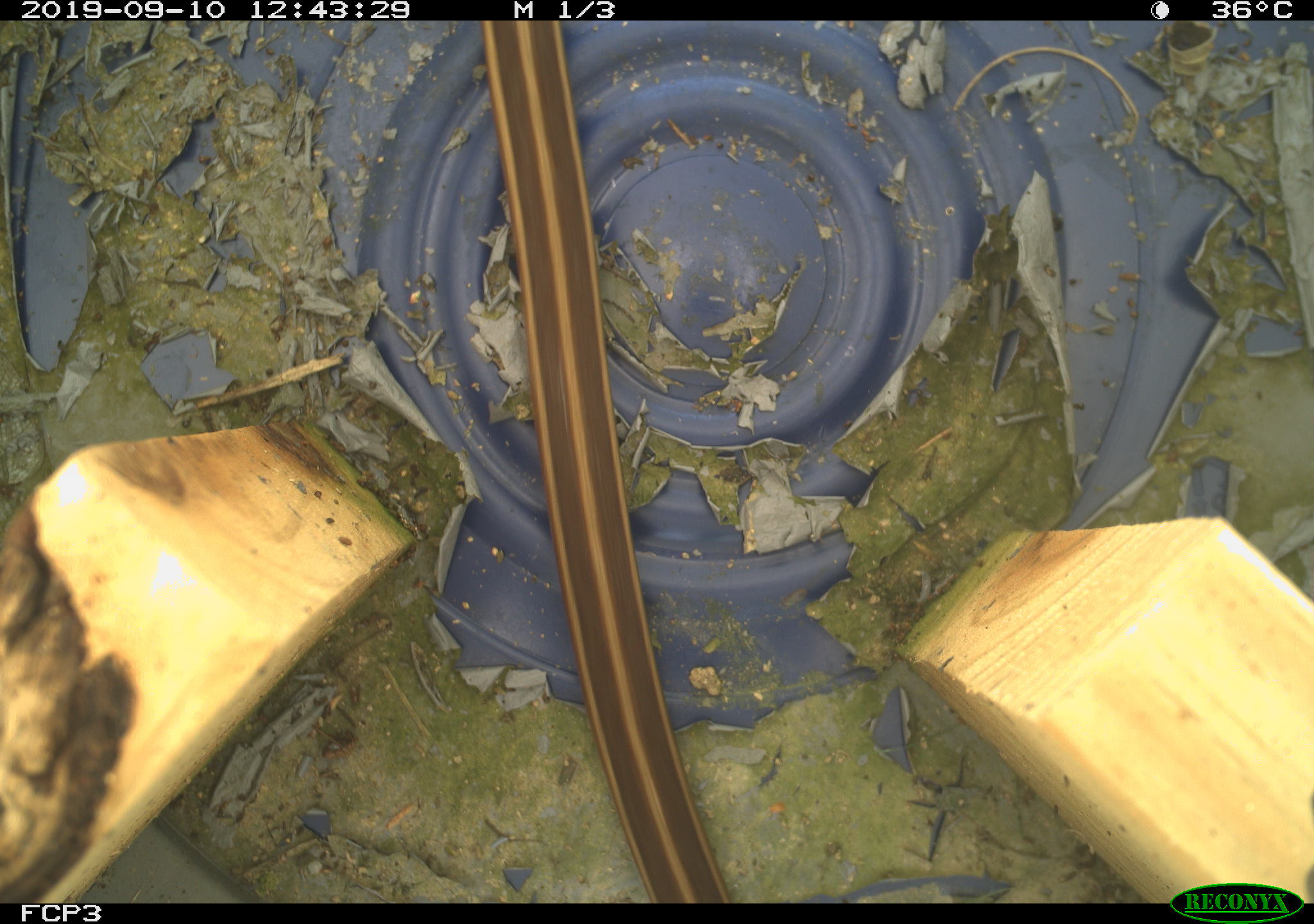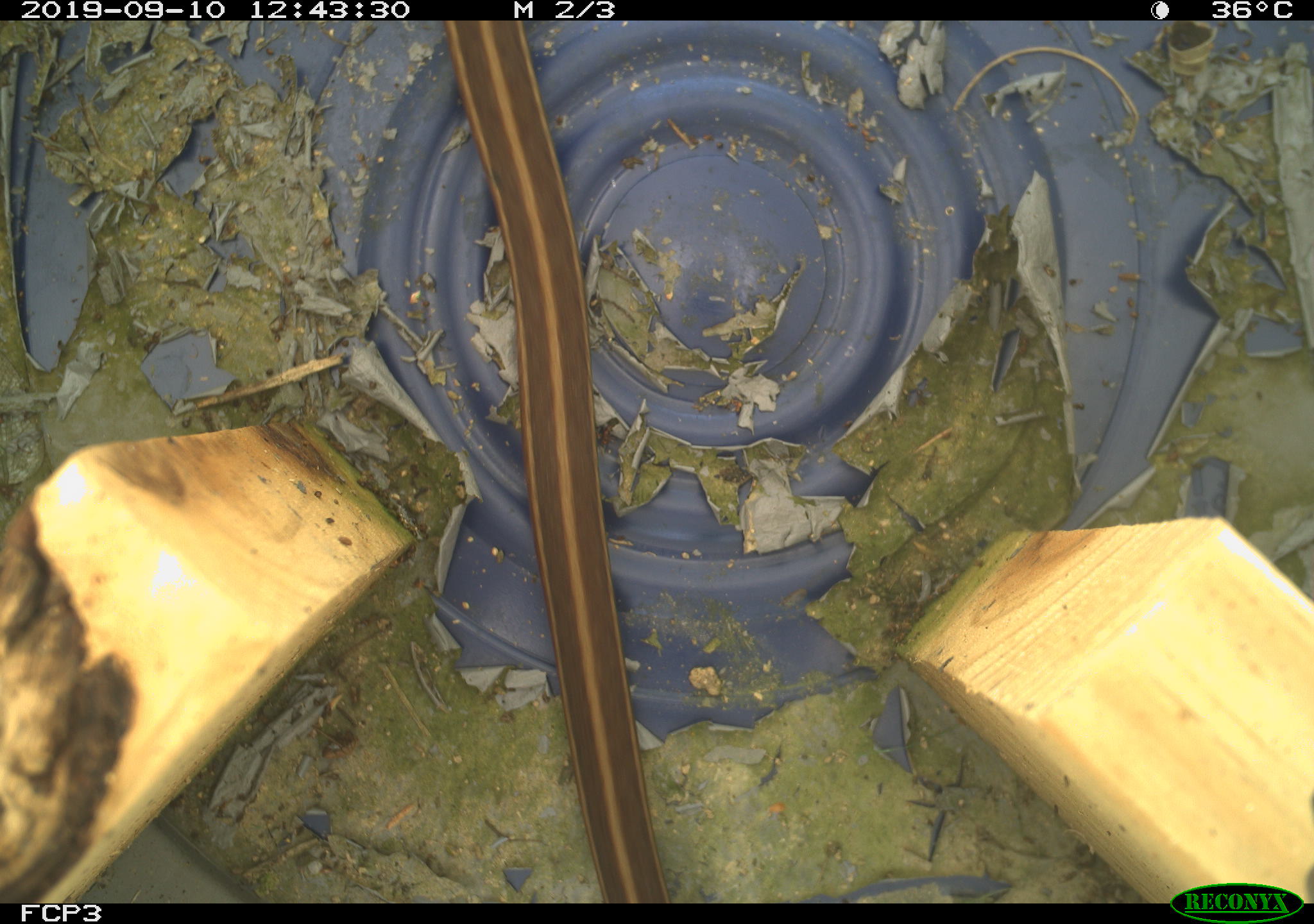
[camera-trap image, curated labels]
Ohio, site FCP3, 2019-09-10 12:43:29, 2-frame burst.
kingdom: Animalia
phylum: Chordata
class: Reptilia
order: Squamata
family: Colubridae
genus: Thamnophis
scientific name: Thamnophis sirtalis sirtalis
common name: eastern gartersnake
Eastern gartersnake (Thamnophis sirtalis sirtalis).